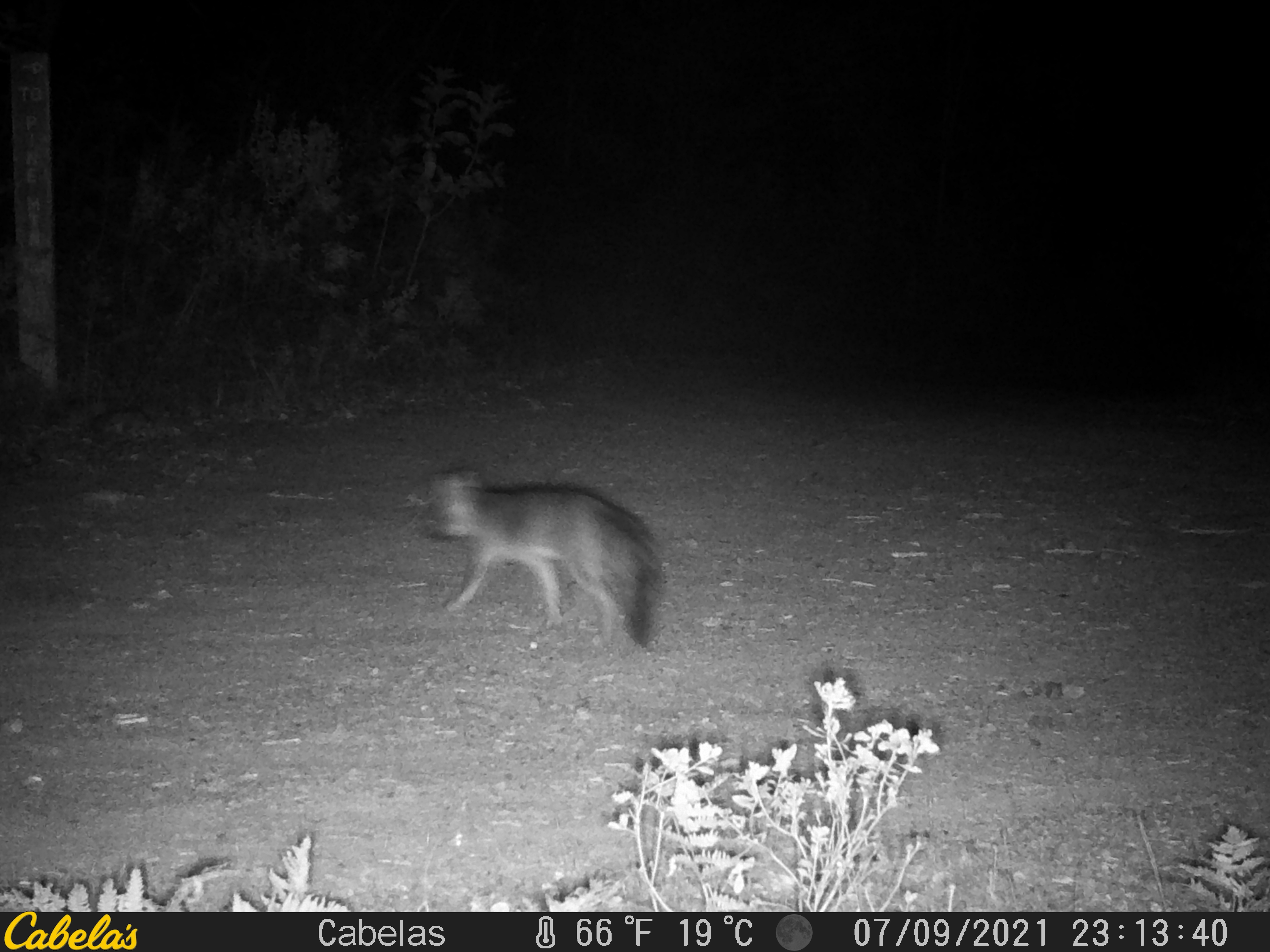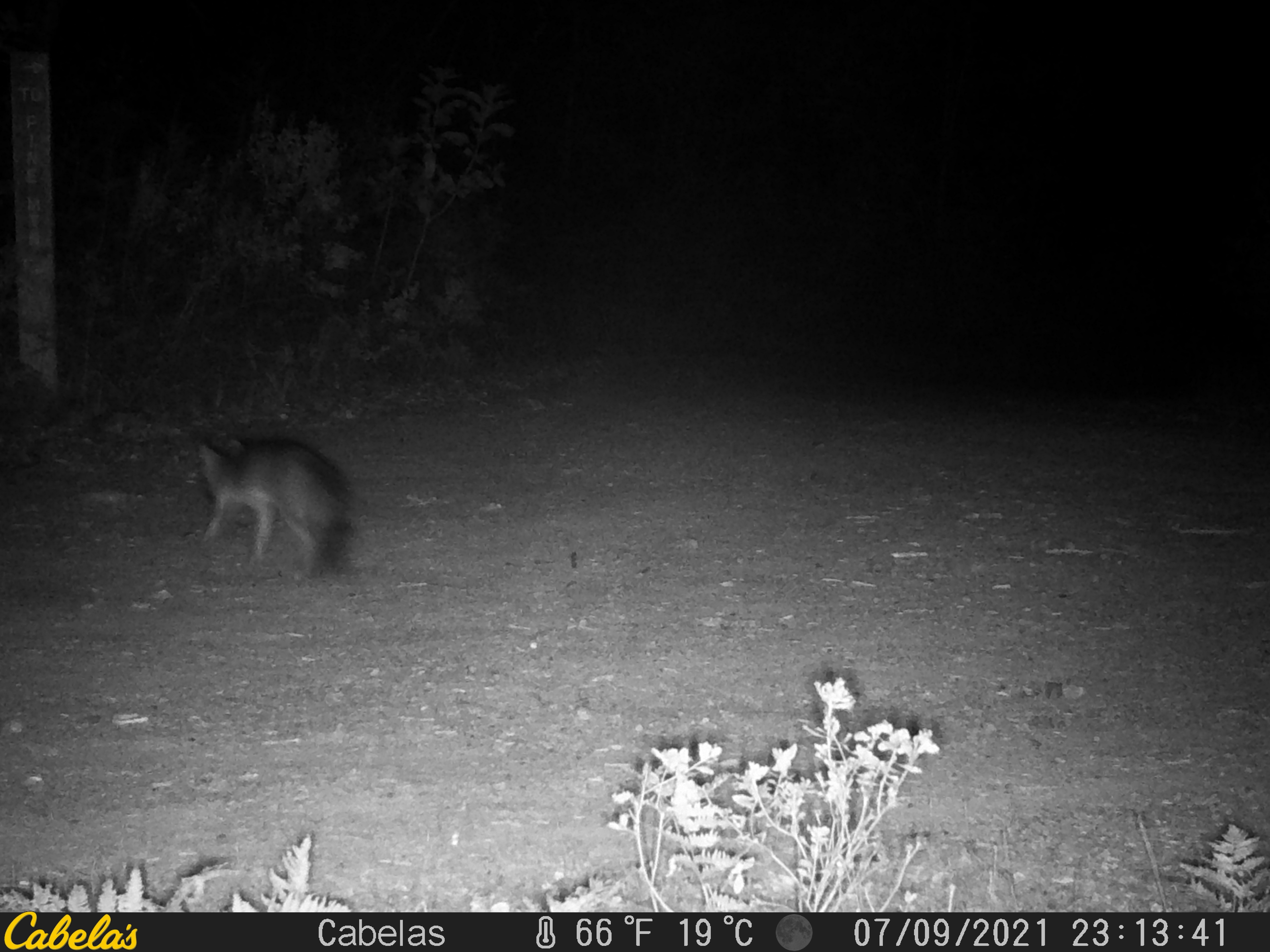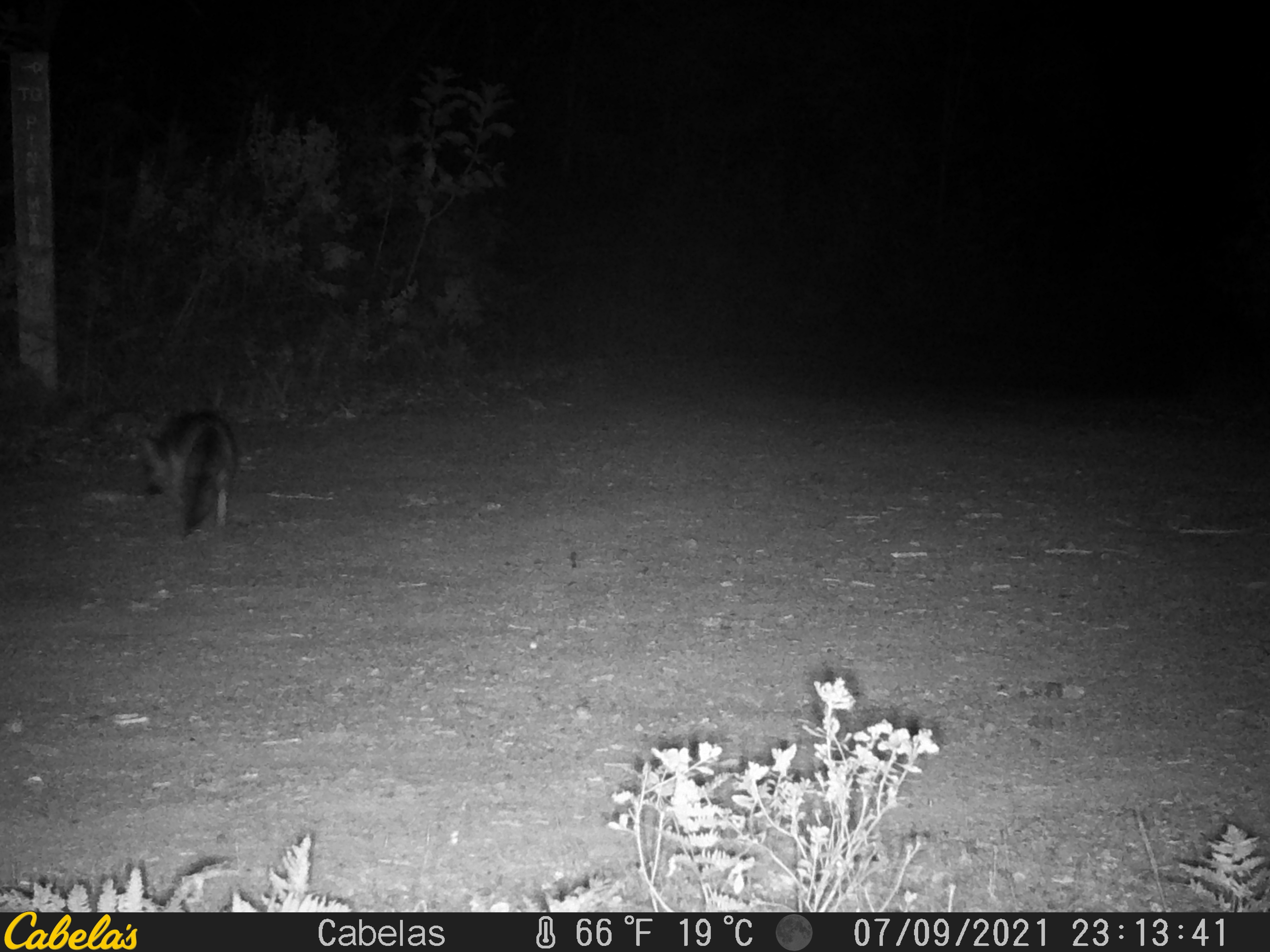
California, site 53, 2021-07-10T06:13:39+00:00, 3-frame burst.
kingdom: Animalia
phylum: Chordata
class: Mammalia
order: Carnivora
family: Canidae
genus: Urocyon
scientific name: Urocyon cinereoargenteus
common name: gray fox